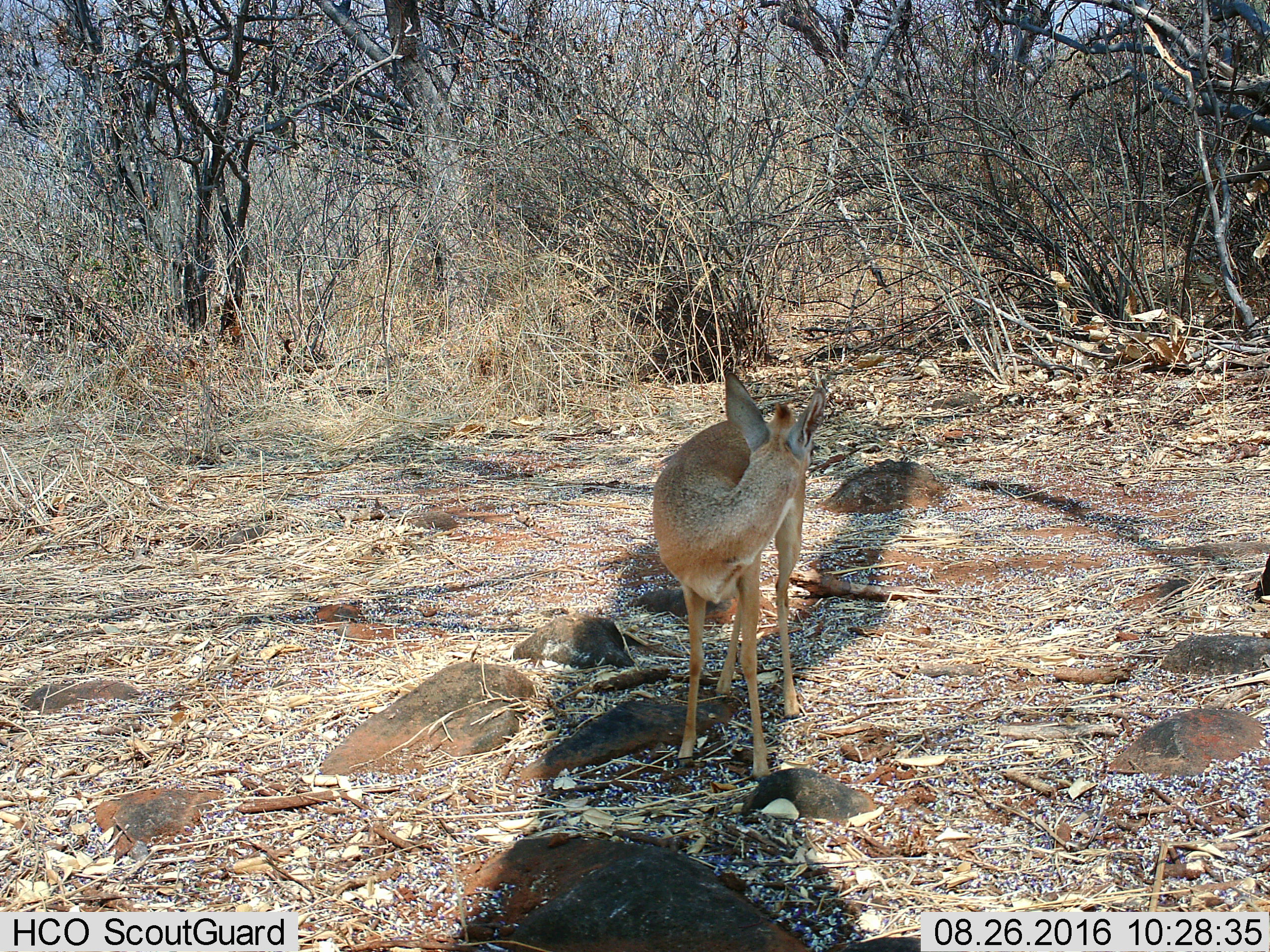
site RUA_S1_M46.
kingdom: Animalia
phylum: Chordata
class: Mammalia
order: Artiodactyla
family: Bovidae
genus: Madoqua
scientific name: Madoqua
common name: dik-dik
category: dikdik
Dikdik (dik-dik) (Madoqua), count 1. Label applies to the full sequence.